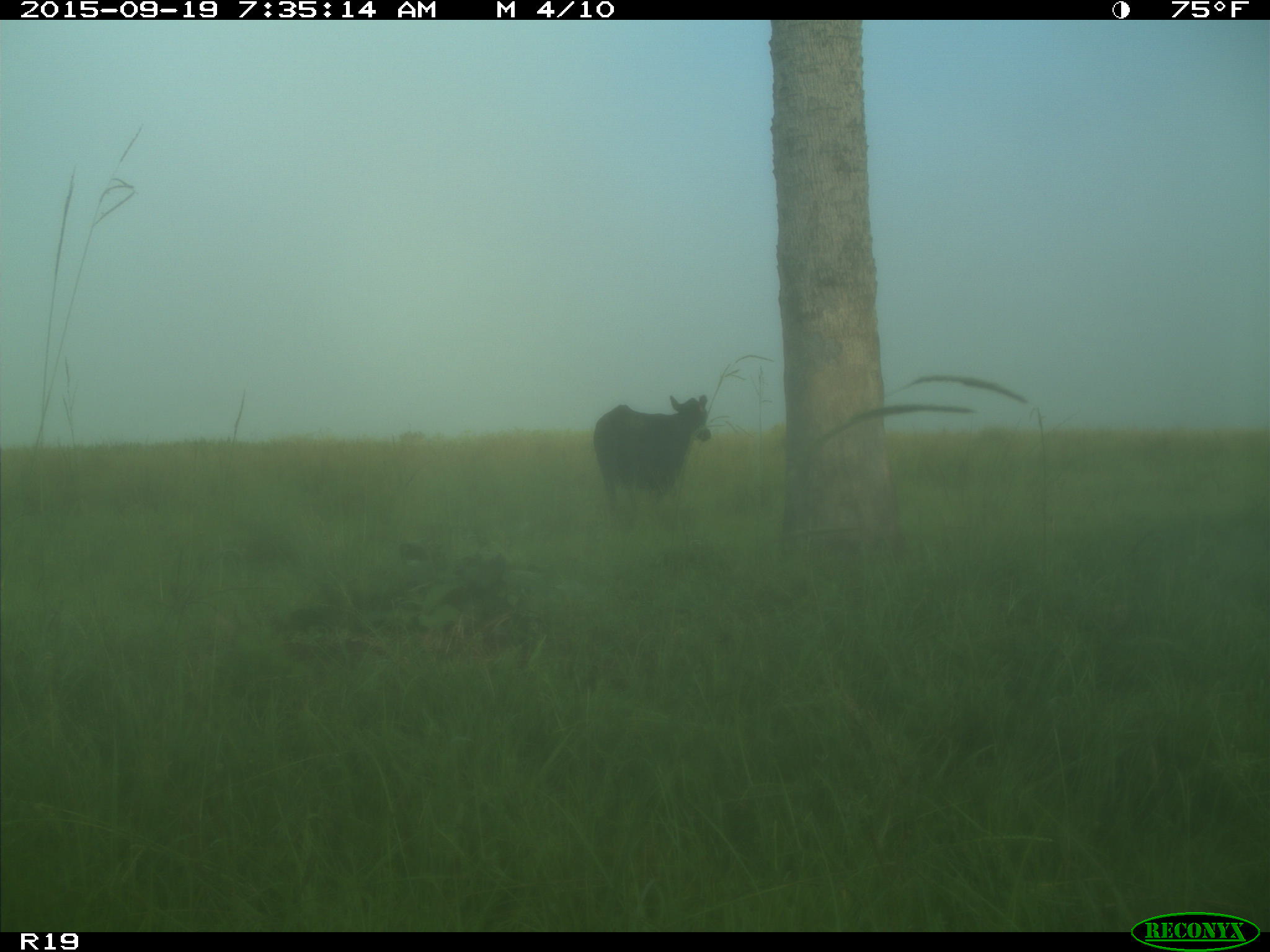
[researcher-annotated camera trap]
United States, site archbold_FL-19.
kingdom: Animalia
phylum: Chordata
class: Mammalia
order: Artiodactyla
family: Bovidae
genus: Bos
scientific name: Bos taurus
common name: domestic cow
Bos taurus (domestic cow).